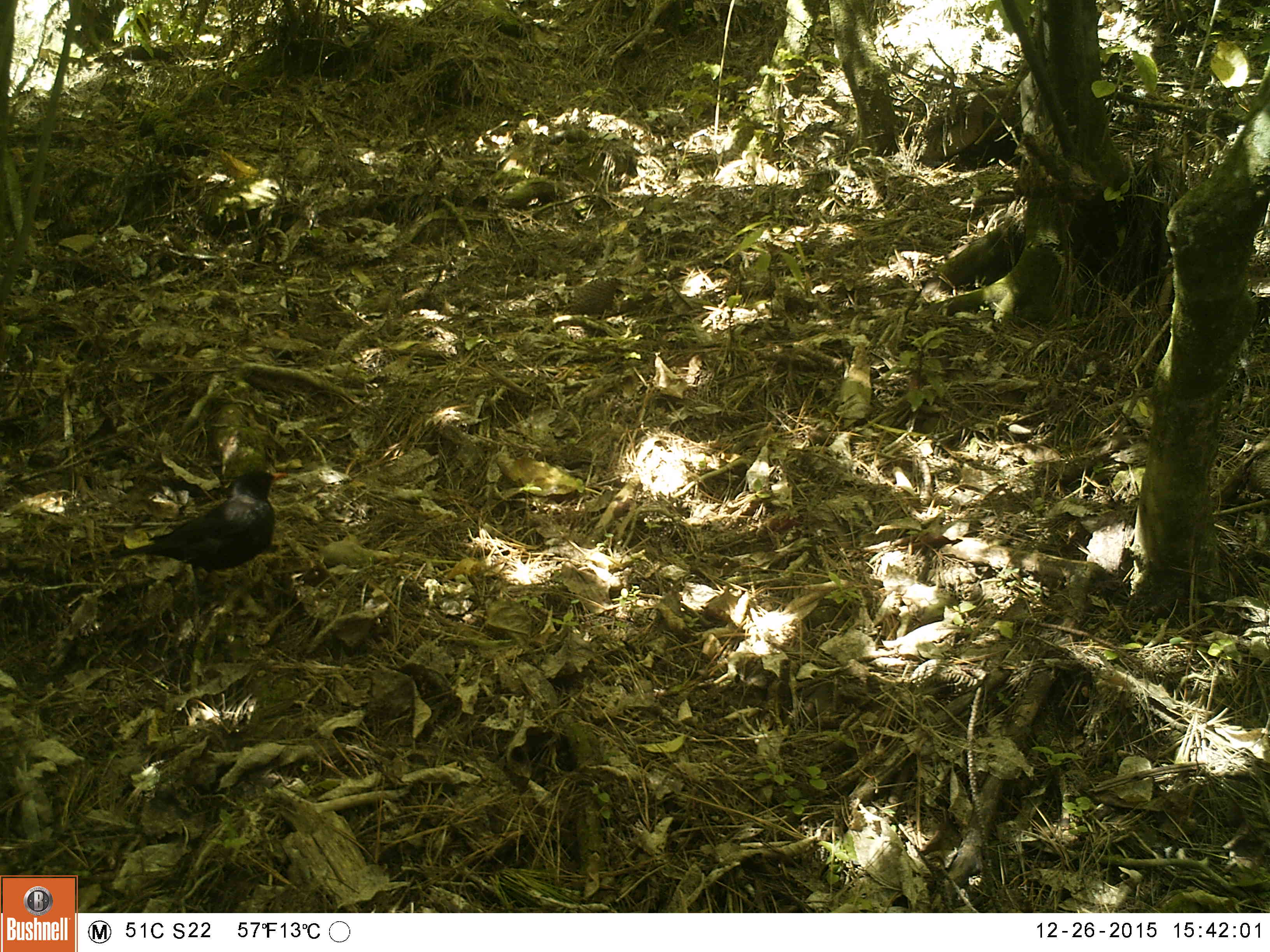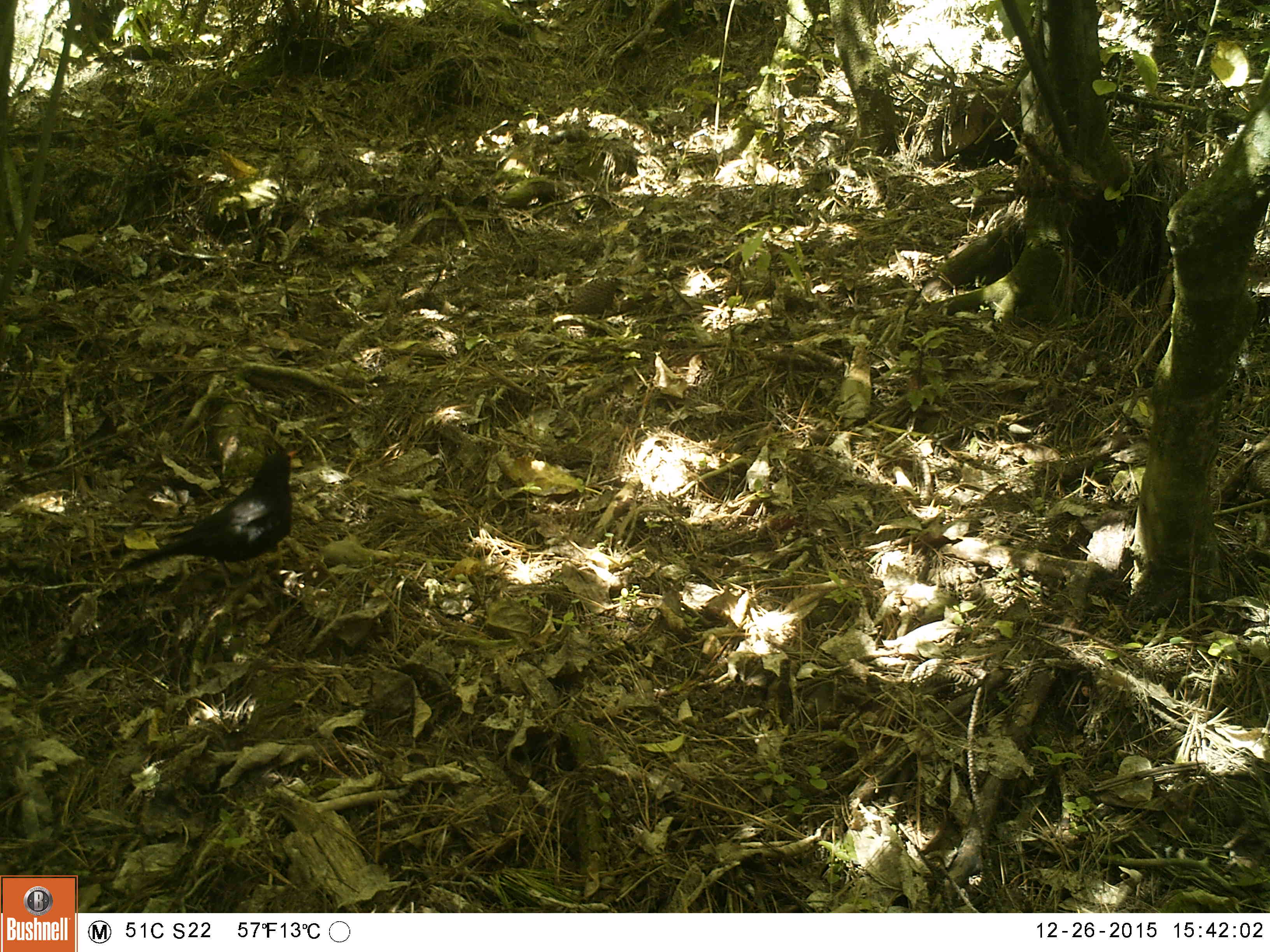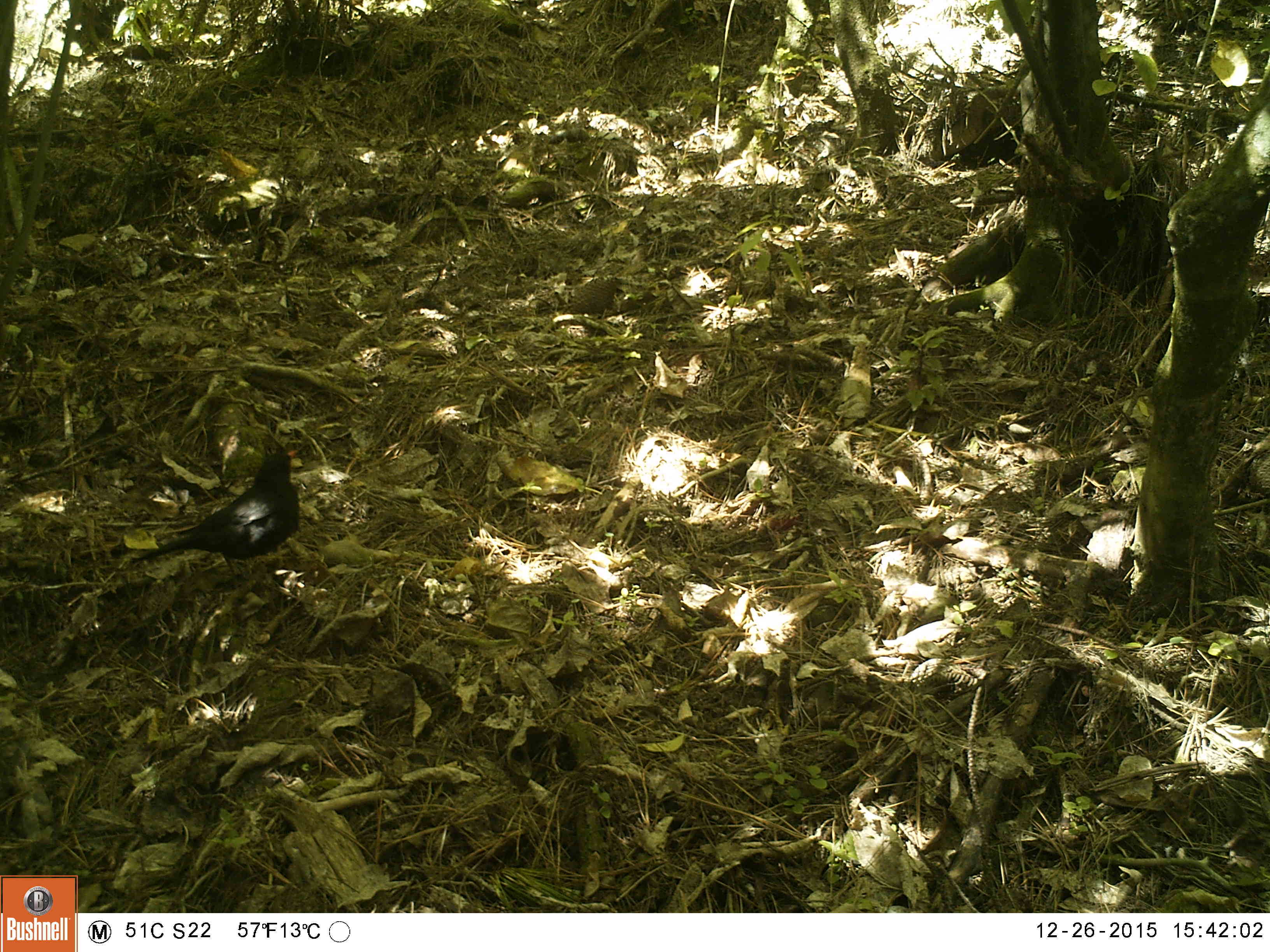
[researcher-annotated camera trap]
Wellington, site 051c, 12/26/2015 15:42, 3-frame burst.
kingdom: Animalia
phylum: Chordata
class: Aves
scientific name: Aves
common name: bird